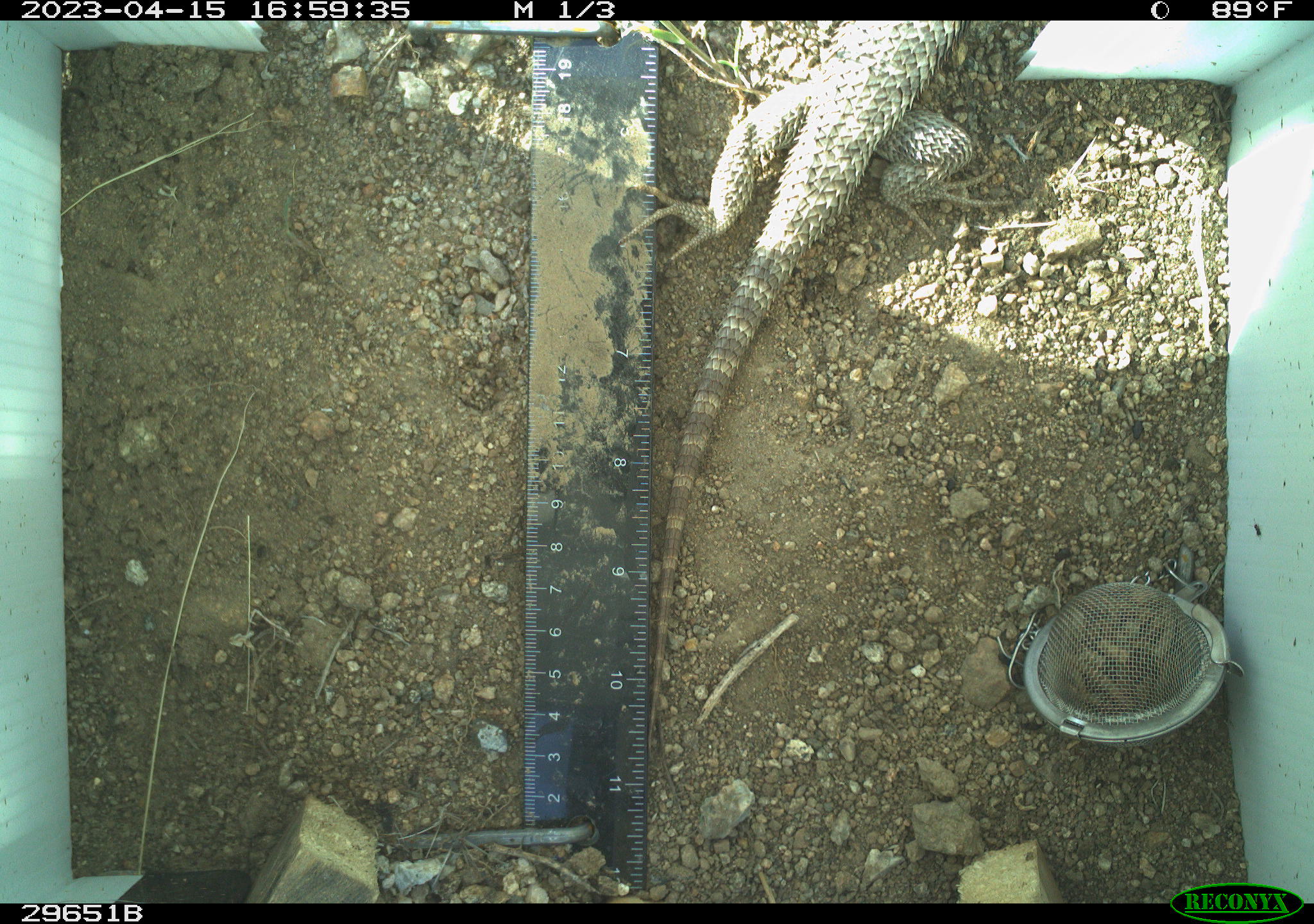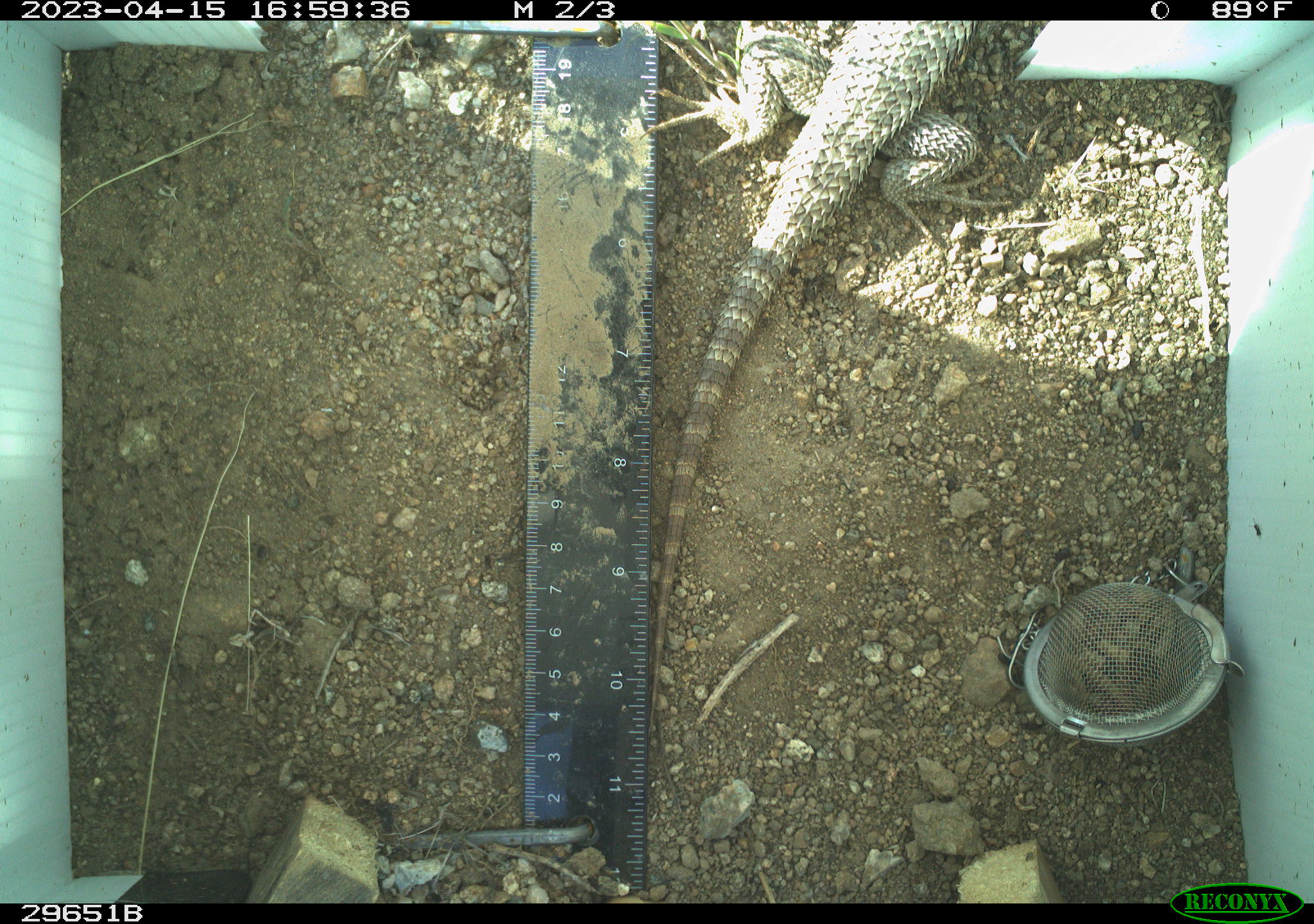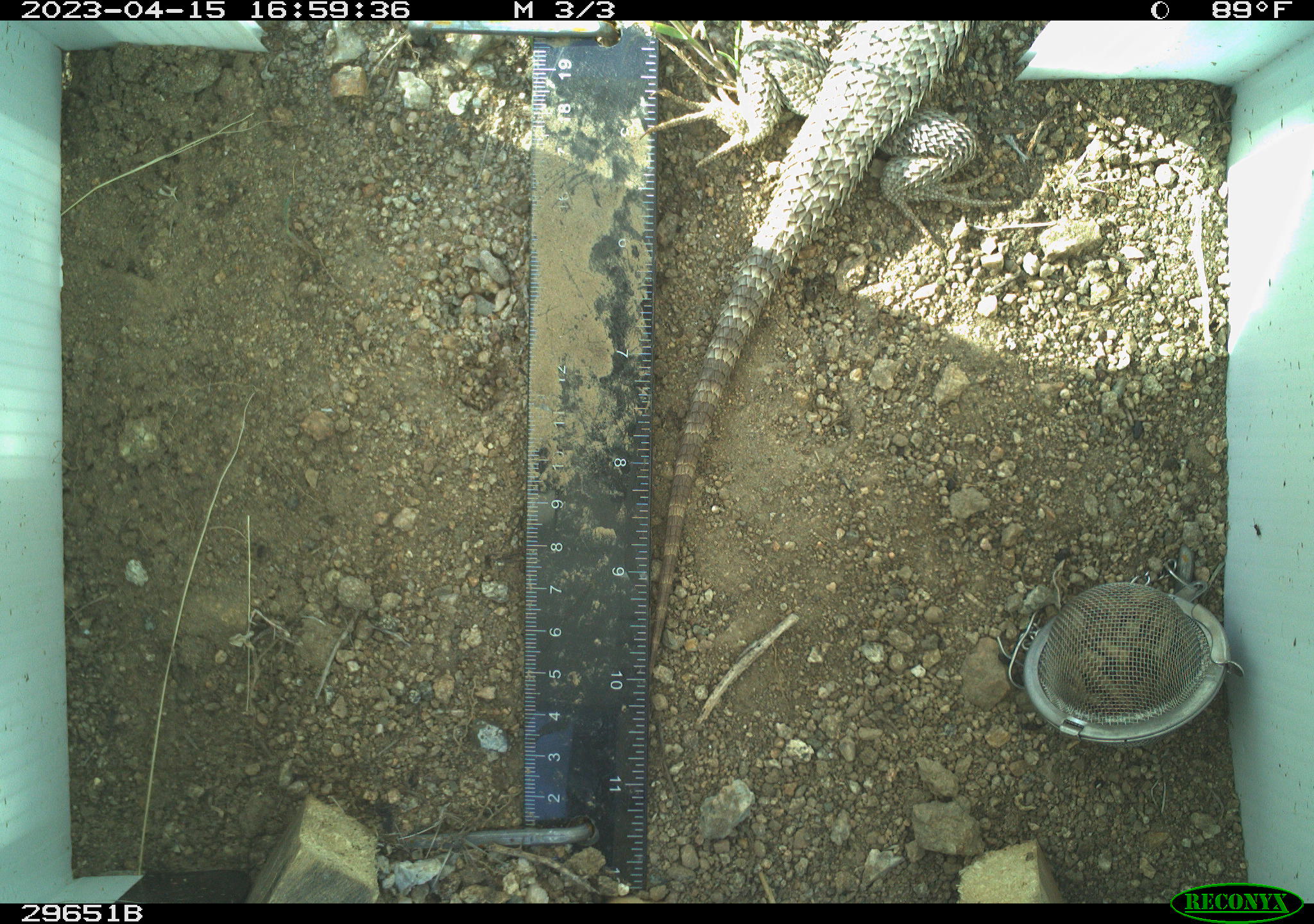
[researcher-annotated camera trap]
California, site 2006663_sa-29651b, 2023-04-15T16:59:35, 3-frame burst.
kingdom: Animalia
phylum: Chordata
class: Reptilia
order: Squamata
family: Phrynosomatidae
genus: Sceloporus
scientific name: Sceloporus uniformis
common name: yellow-backed spiny lizard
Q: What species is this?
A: Yellow-backed spiny lizard (Sceloporus uniformis).